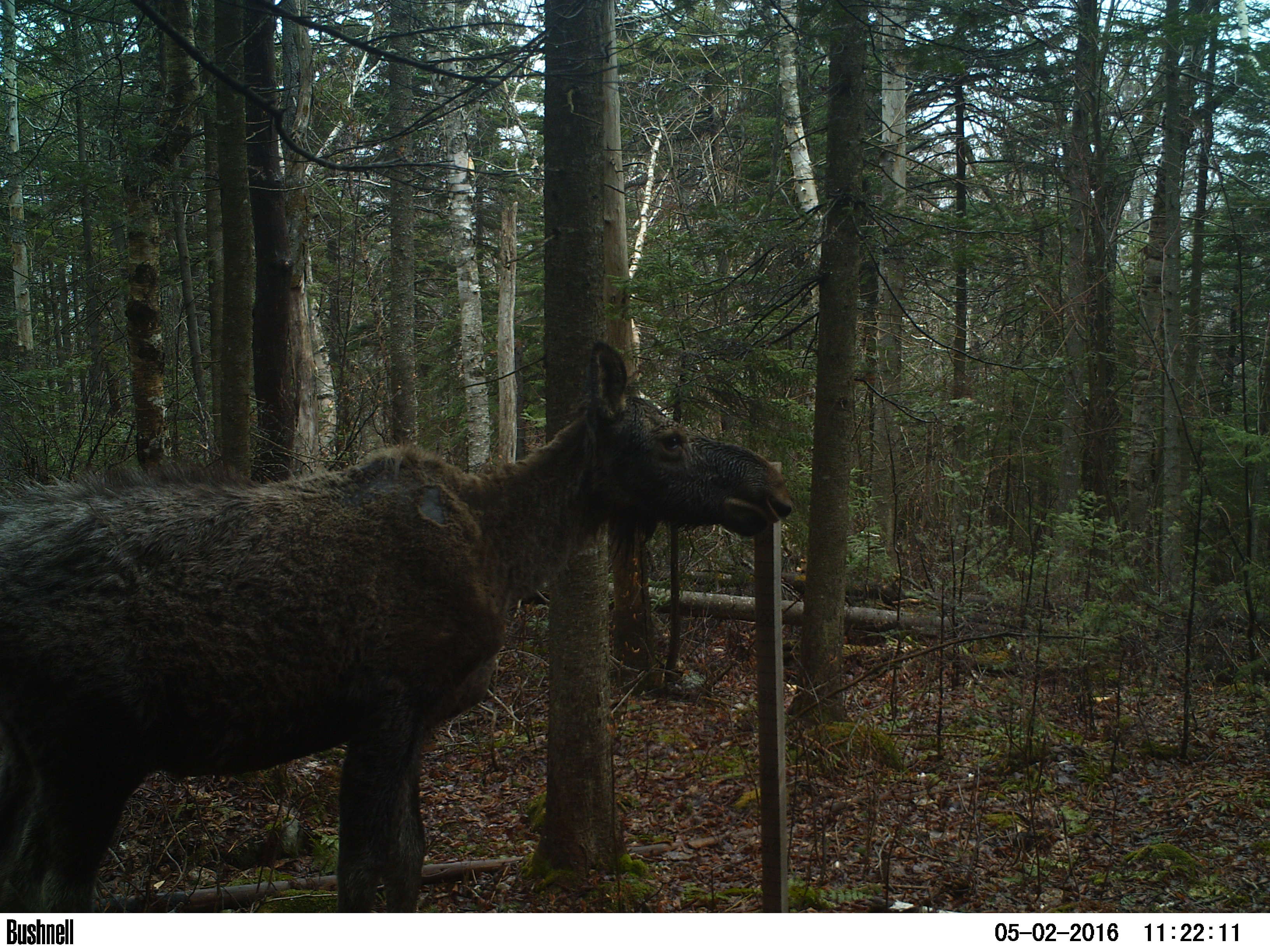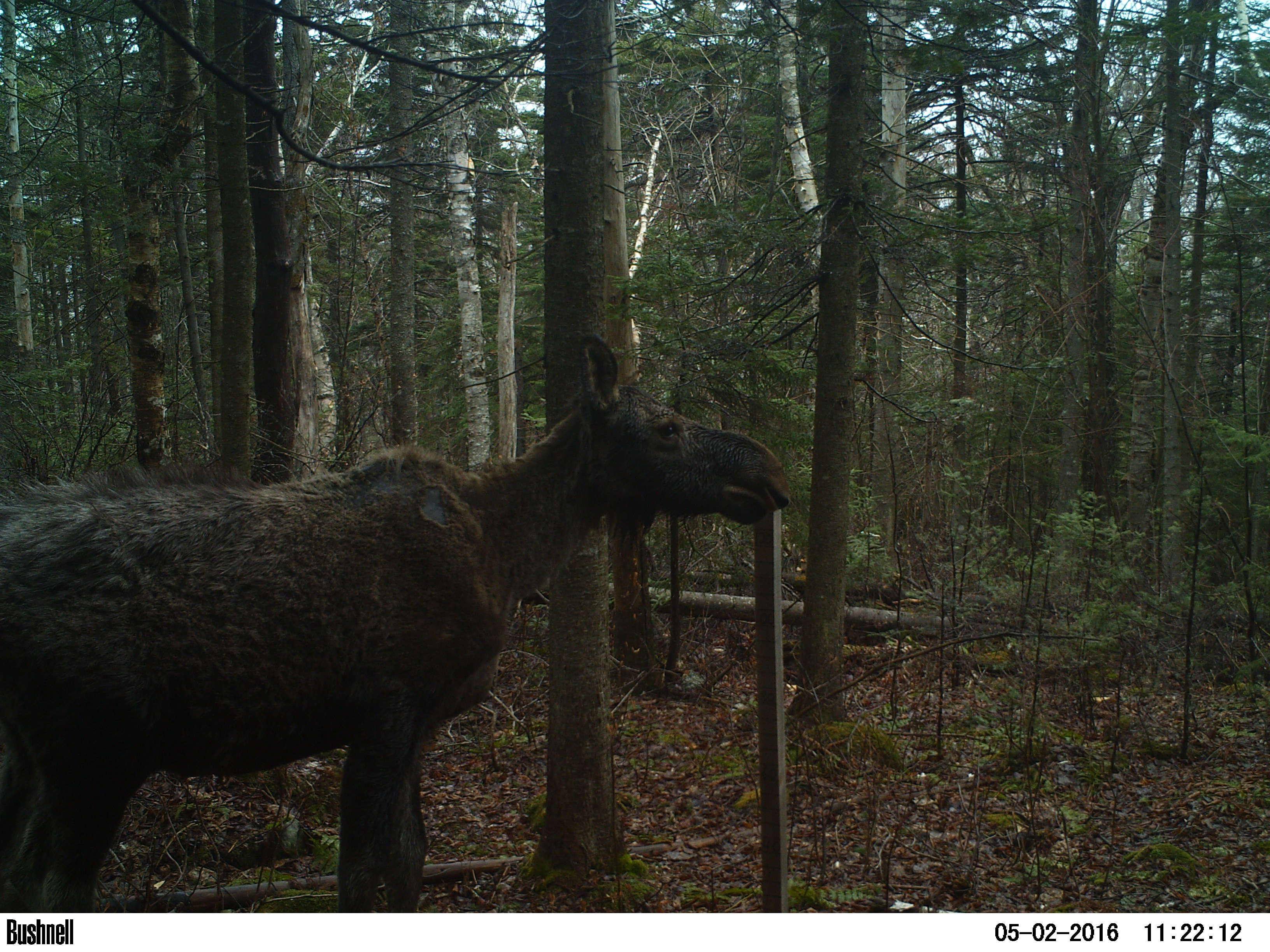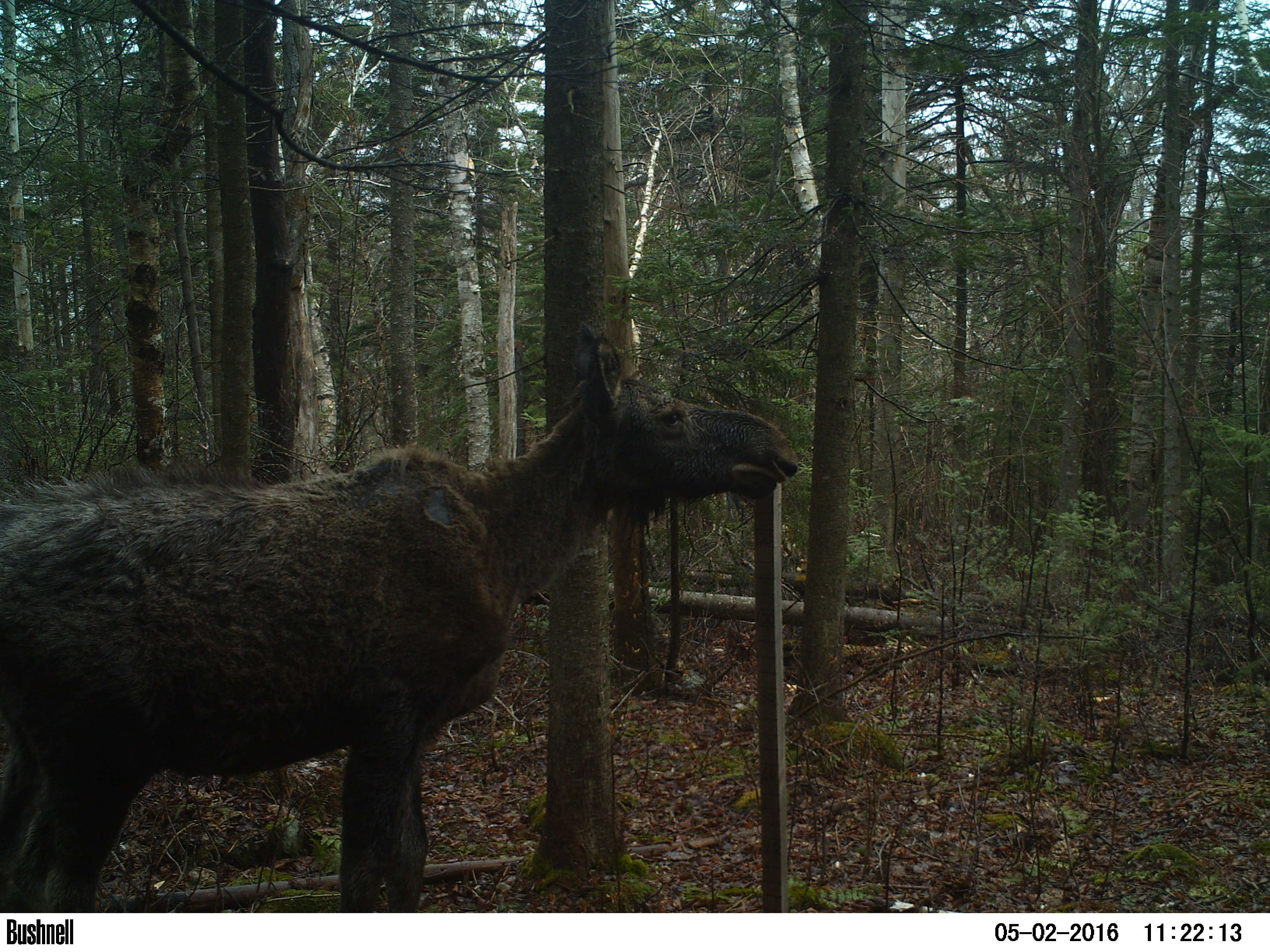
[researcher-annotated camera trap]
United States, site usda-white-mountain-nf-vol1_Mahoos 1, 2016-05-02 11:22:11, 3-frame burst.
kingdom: Animalia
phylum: Chordata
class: Mammalia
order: Artiodactyla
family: Cervidae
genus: Alces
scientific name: Alces alces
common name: moose